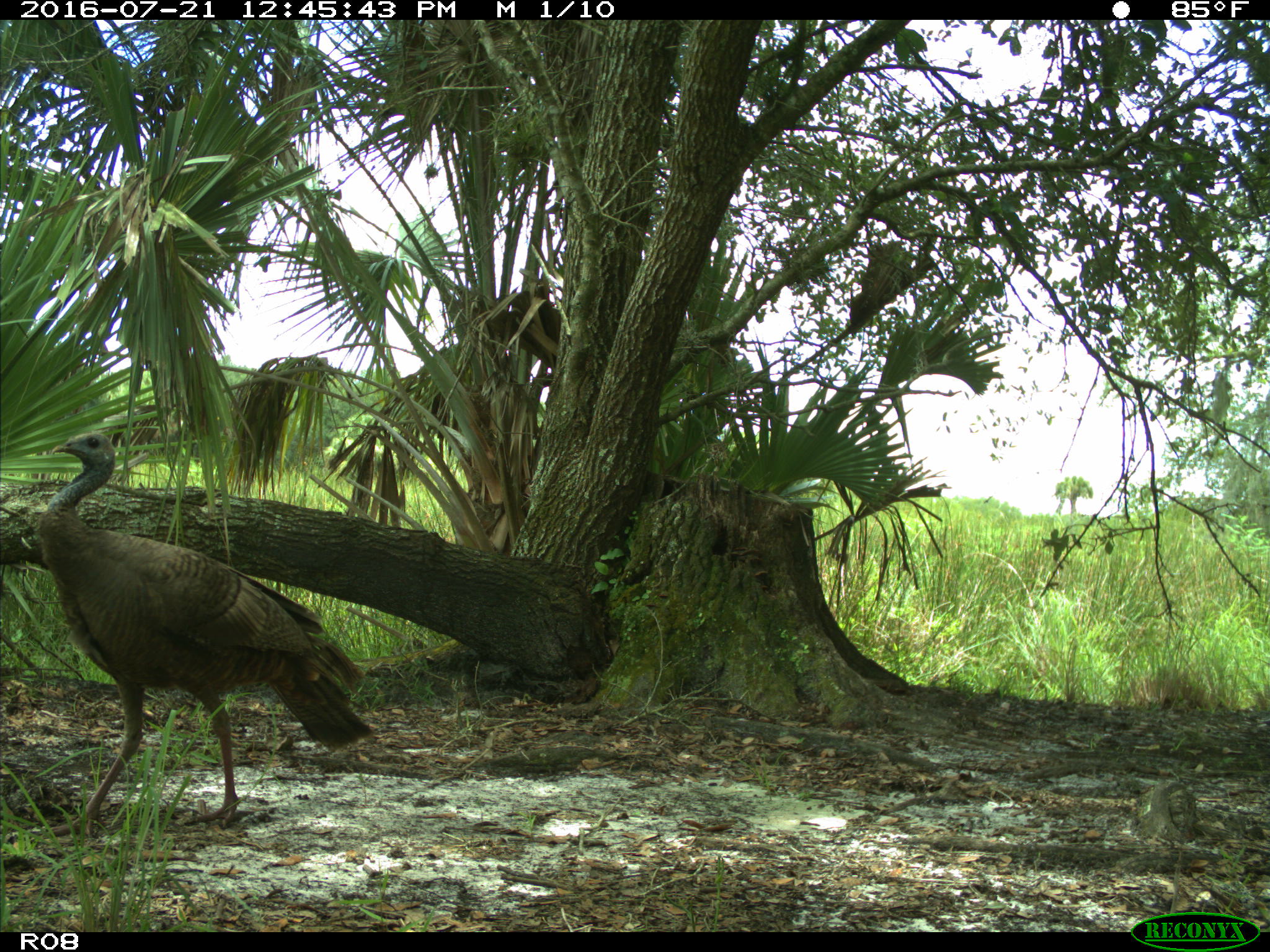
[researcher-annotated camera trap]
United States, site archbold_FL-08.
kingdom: Animalia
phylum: Chordata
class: Aves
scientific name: Aves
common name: birds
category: unidentified bird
Unidentified bird (birds) (Aves).